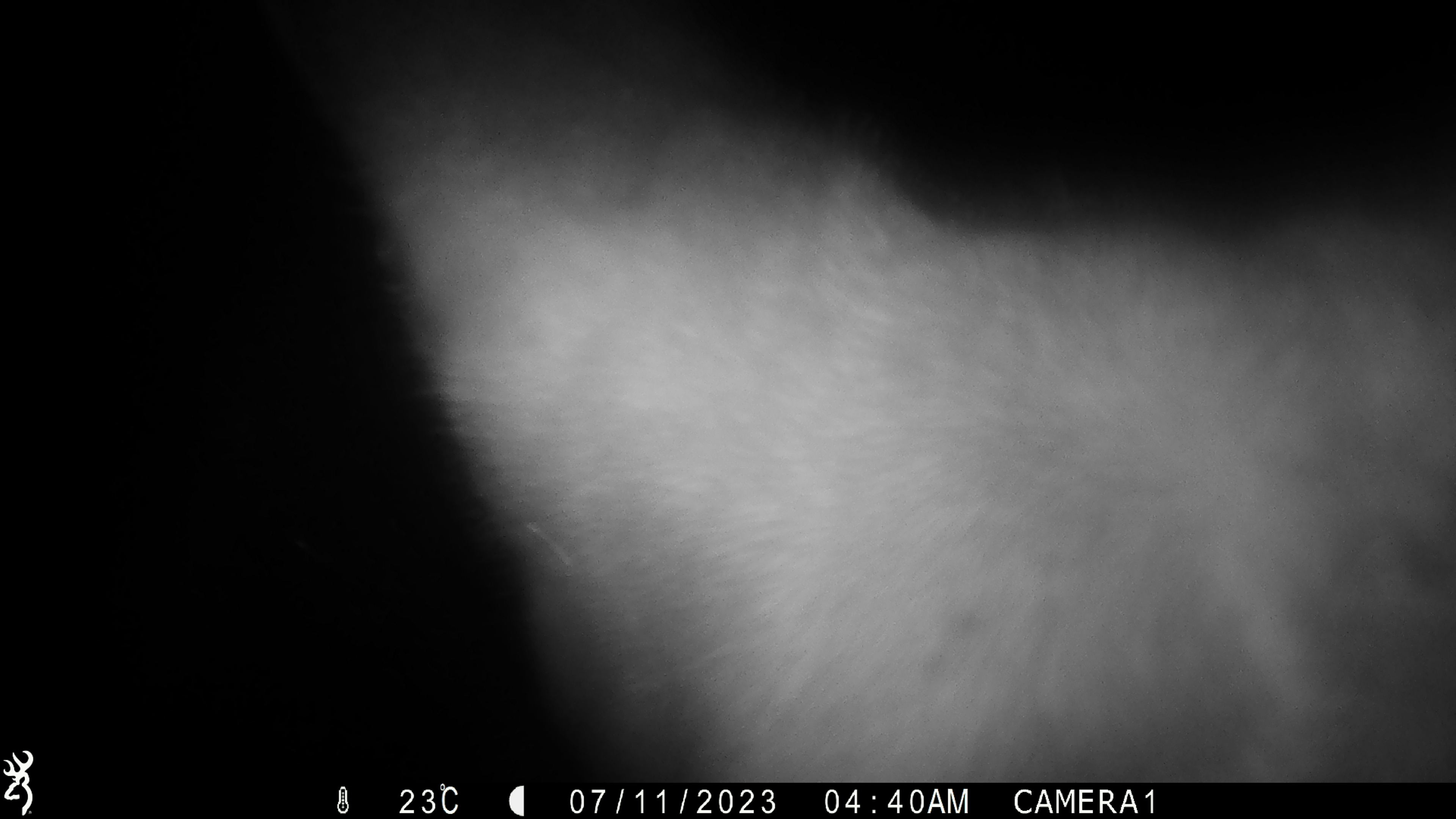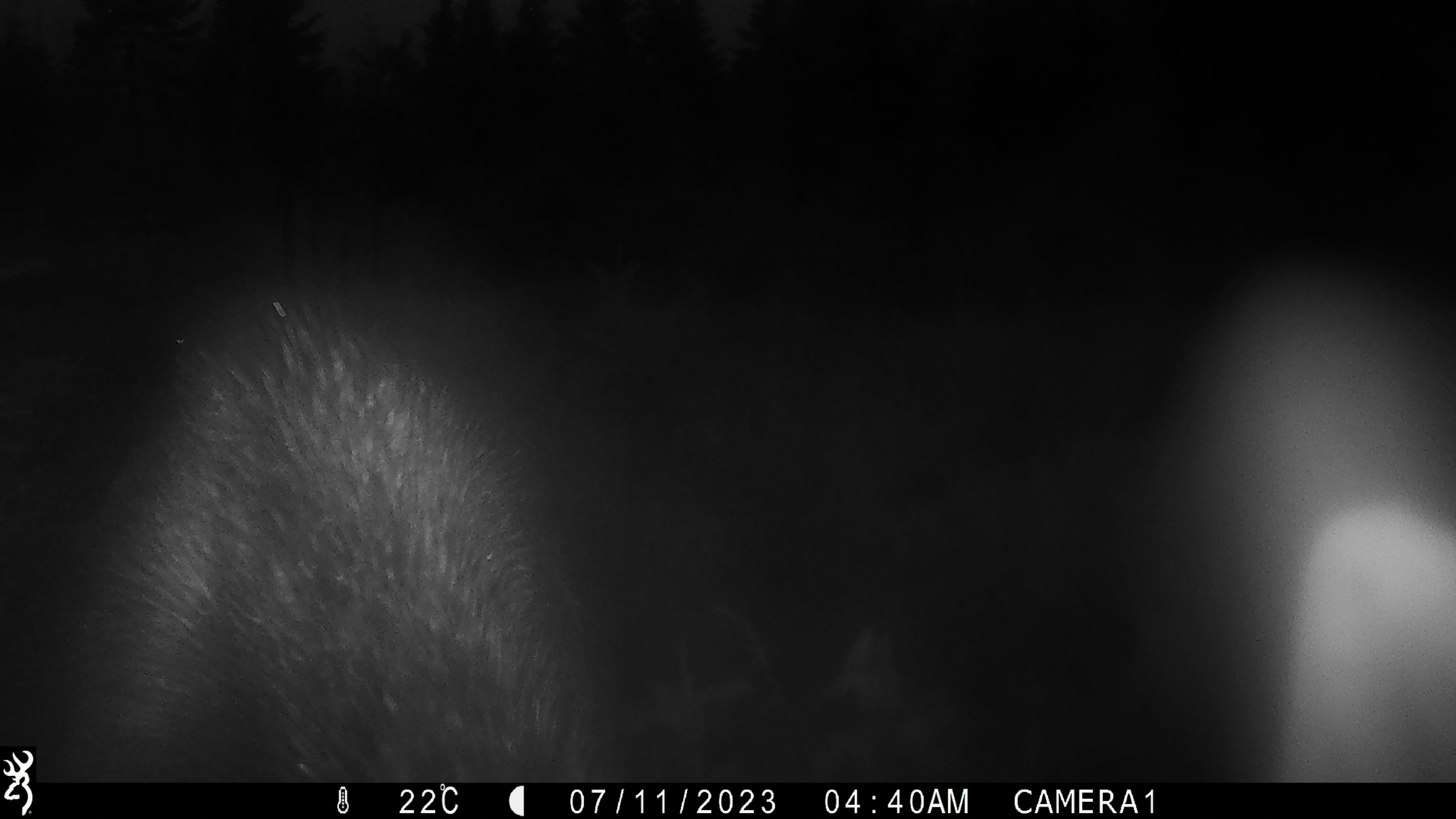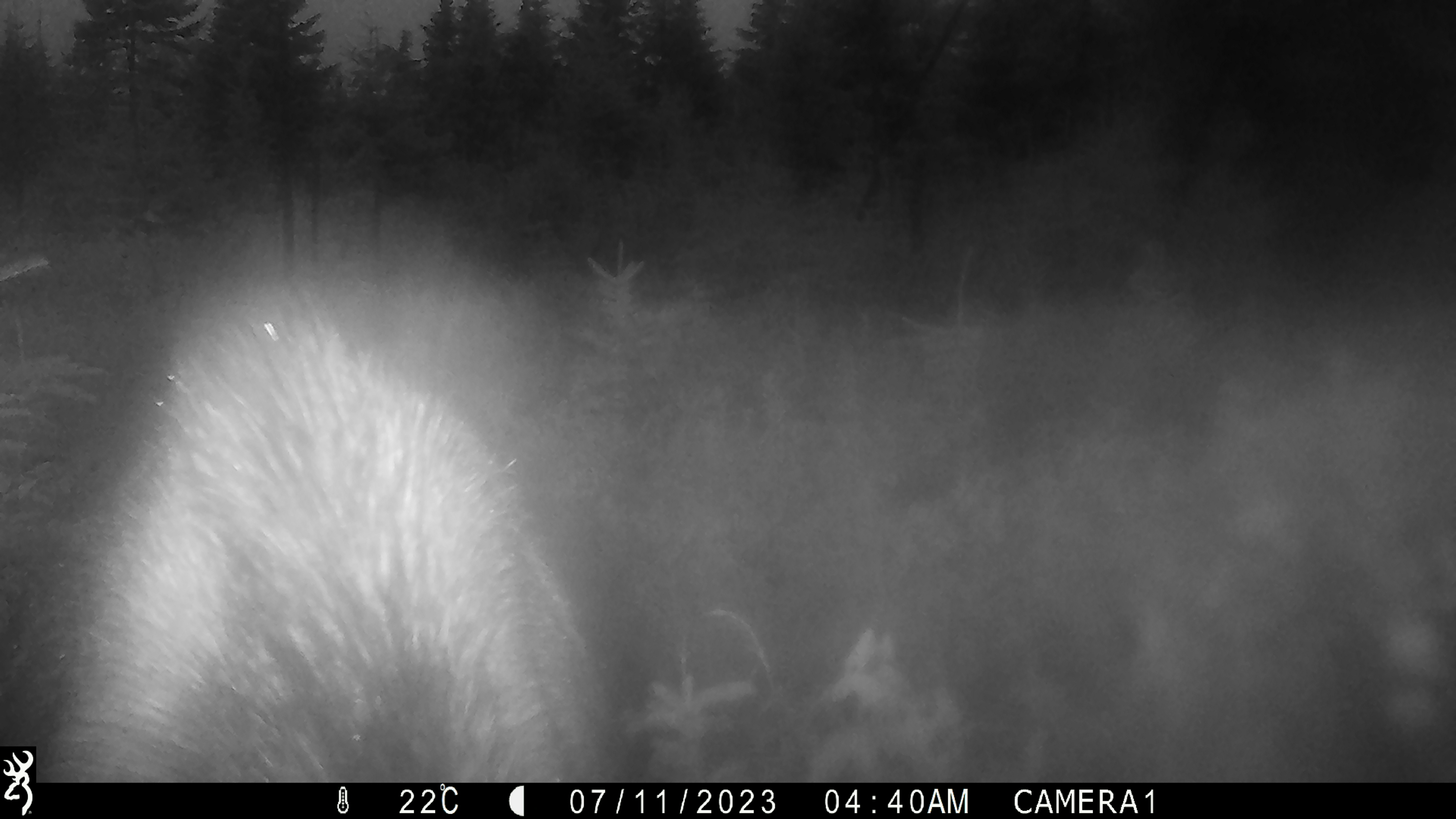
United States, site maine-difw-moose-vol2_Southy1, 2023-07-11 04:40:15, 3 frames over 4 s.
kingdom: Animalia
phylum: Chordata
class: Mammalia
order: Artiodactyla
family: Cervidae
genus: Alces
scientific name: Alces alces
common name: moose